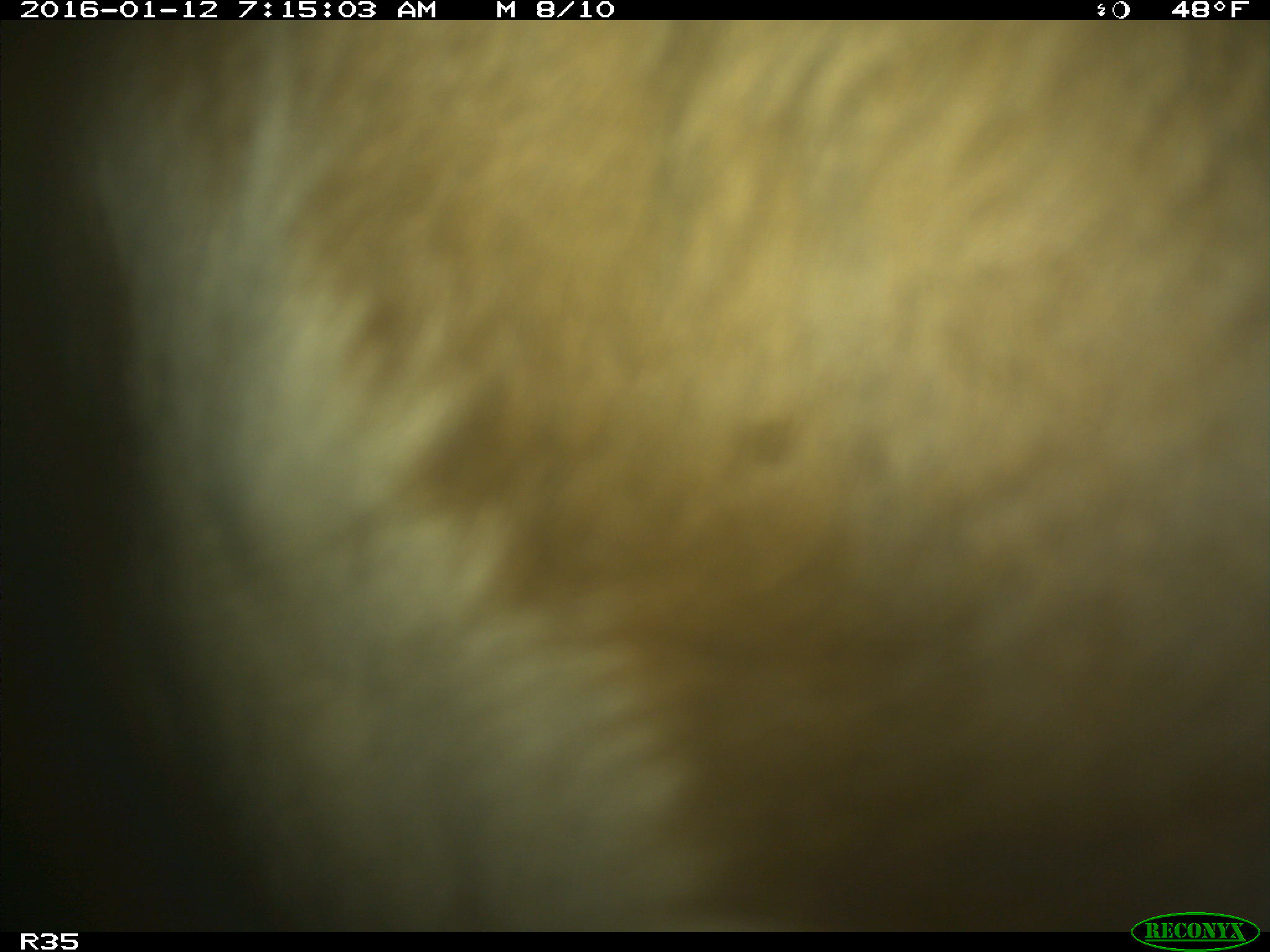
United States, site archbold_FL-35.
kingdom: Animalia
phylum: Chordata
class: Mammalia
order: Artiodactyla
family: Bovidae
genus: Bos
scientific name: Bos taurus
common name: domestic cow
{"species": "Bos taurus (domestic cow)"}